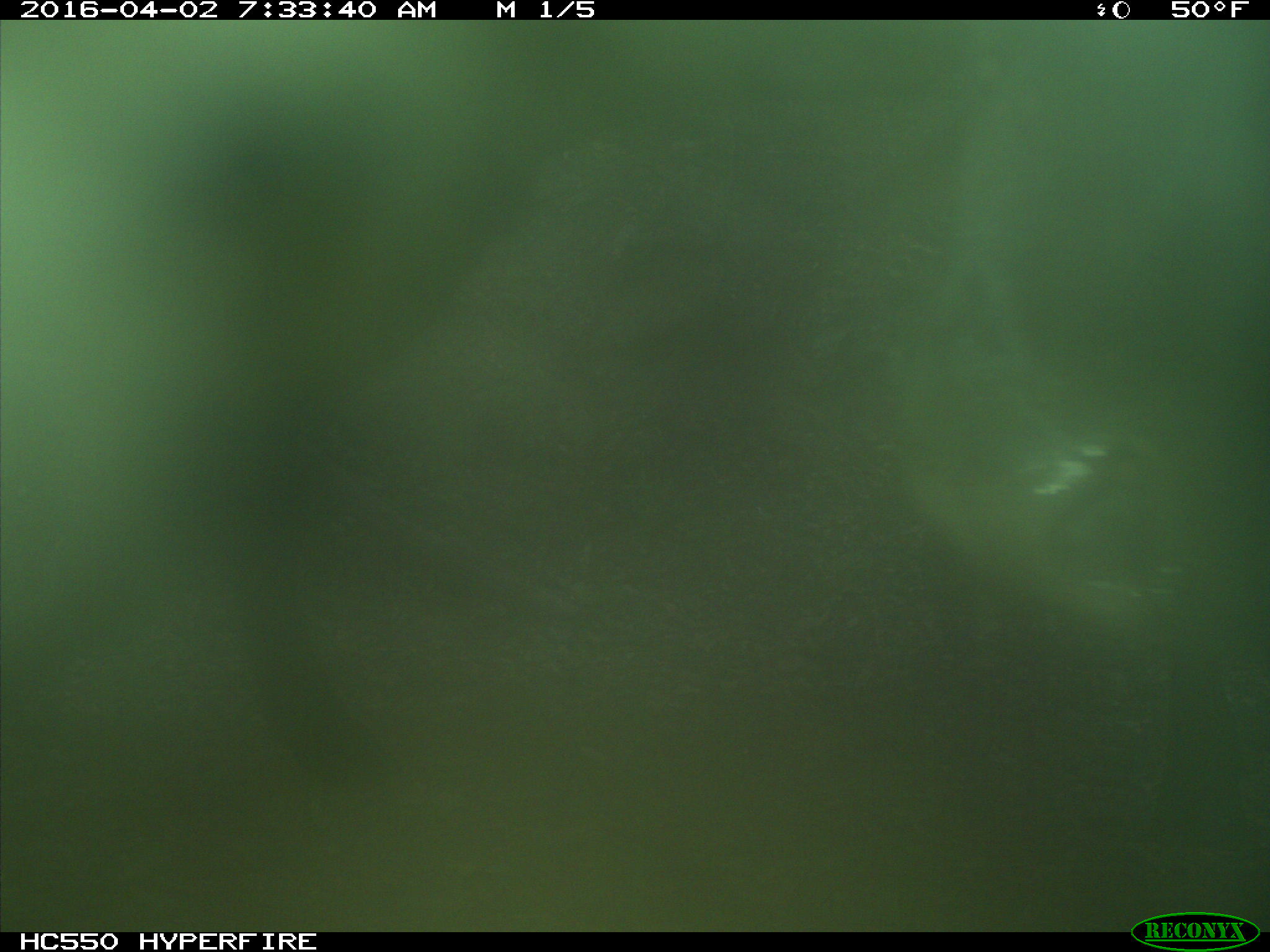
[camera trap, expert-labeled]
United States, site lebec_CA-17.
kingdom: Animalia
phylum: Chordata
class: Mammalia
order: Artiodactyla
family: Bovidae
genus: Bos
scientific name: Bos taurus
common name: domestic cow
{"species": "Bos taurus (domestic cow)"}